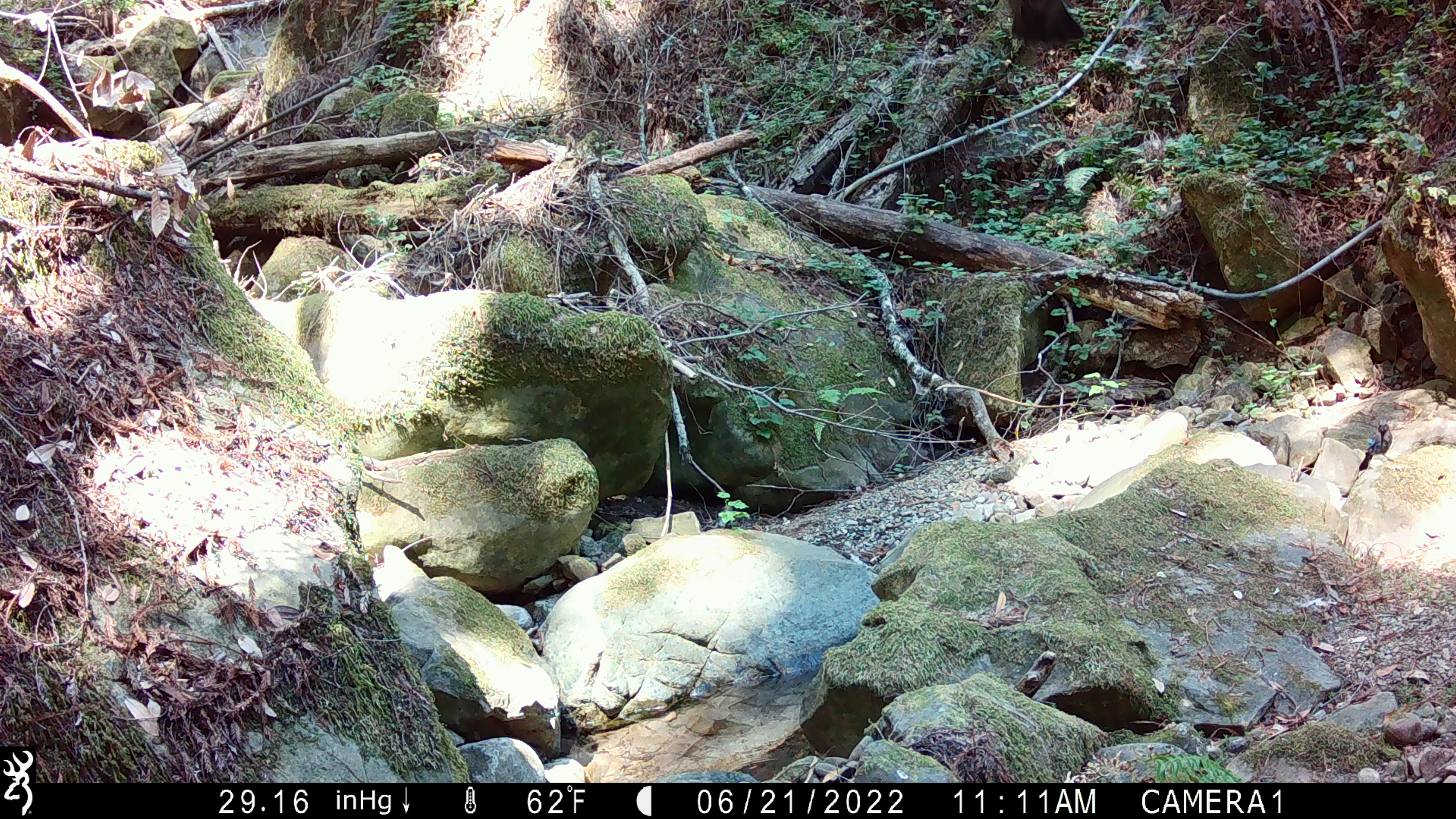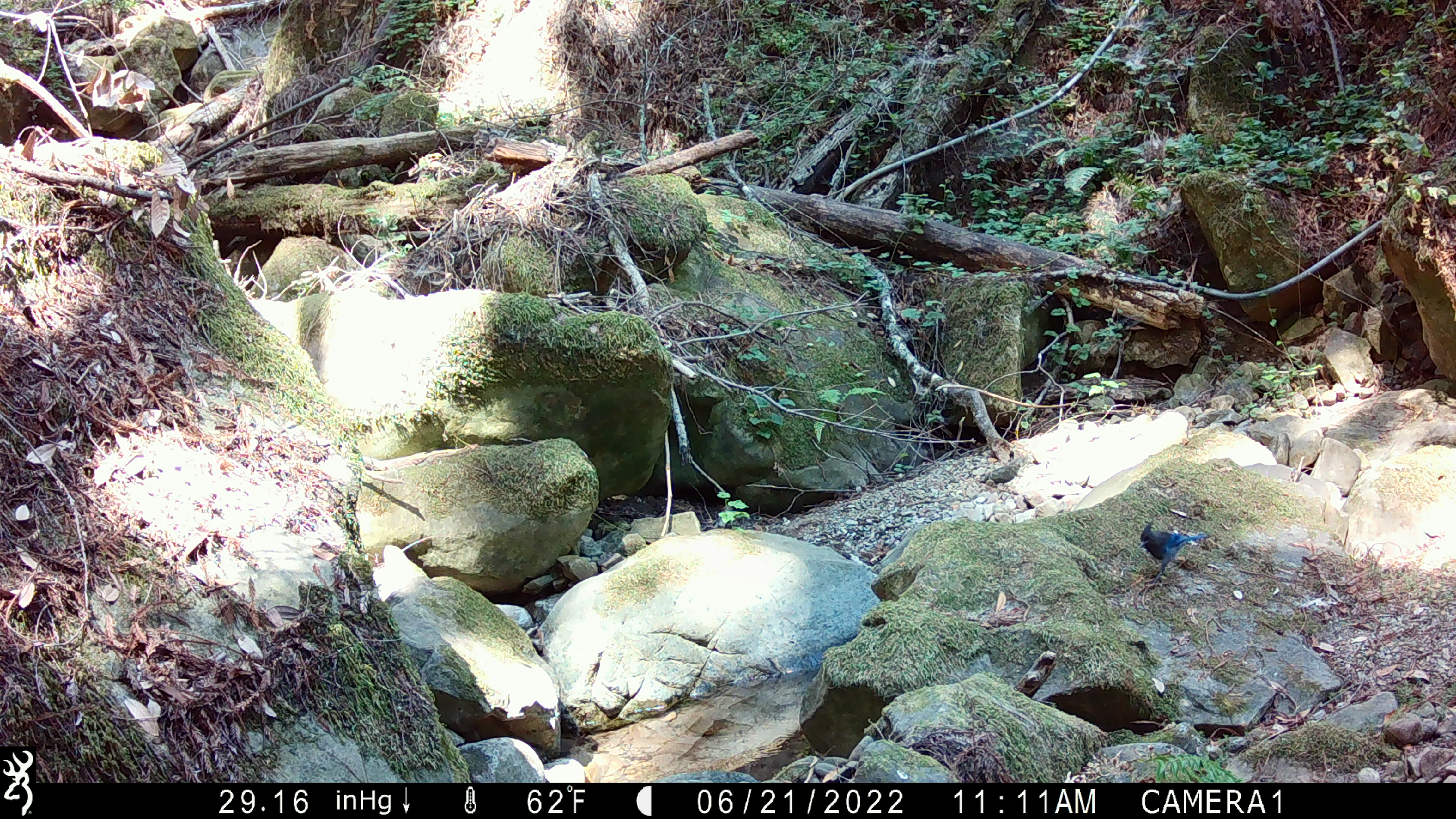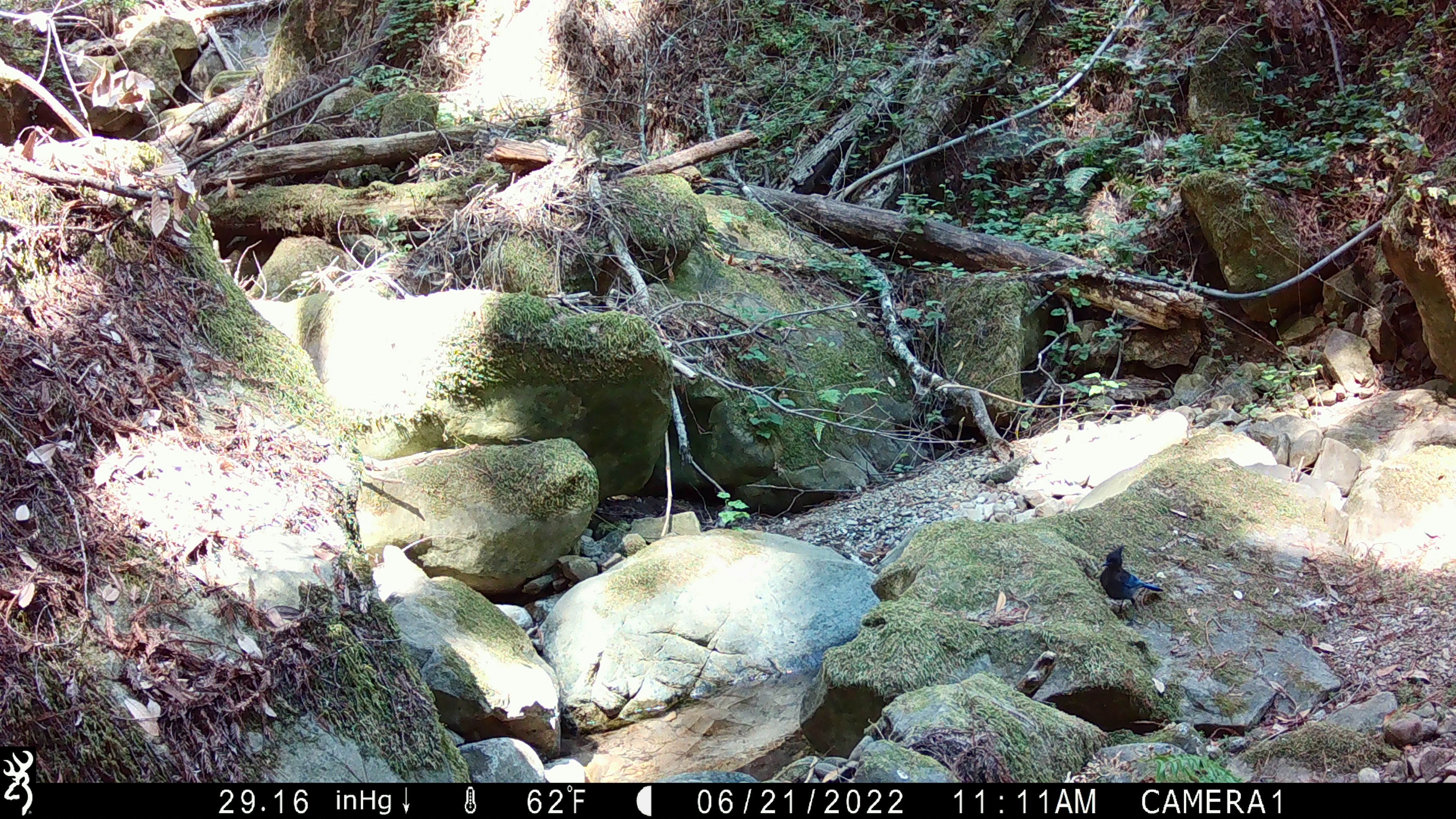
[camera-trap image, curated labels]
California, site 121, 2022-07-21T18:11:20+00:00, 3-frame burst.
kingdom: Animalia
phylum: Chordata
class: Aves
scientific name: Aves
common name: bird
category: unknown bird